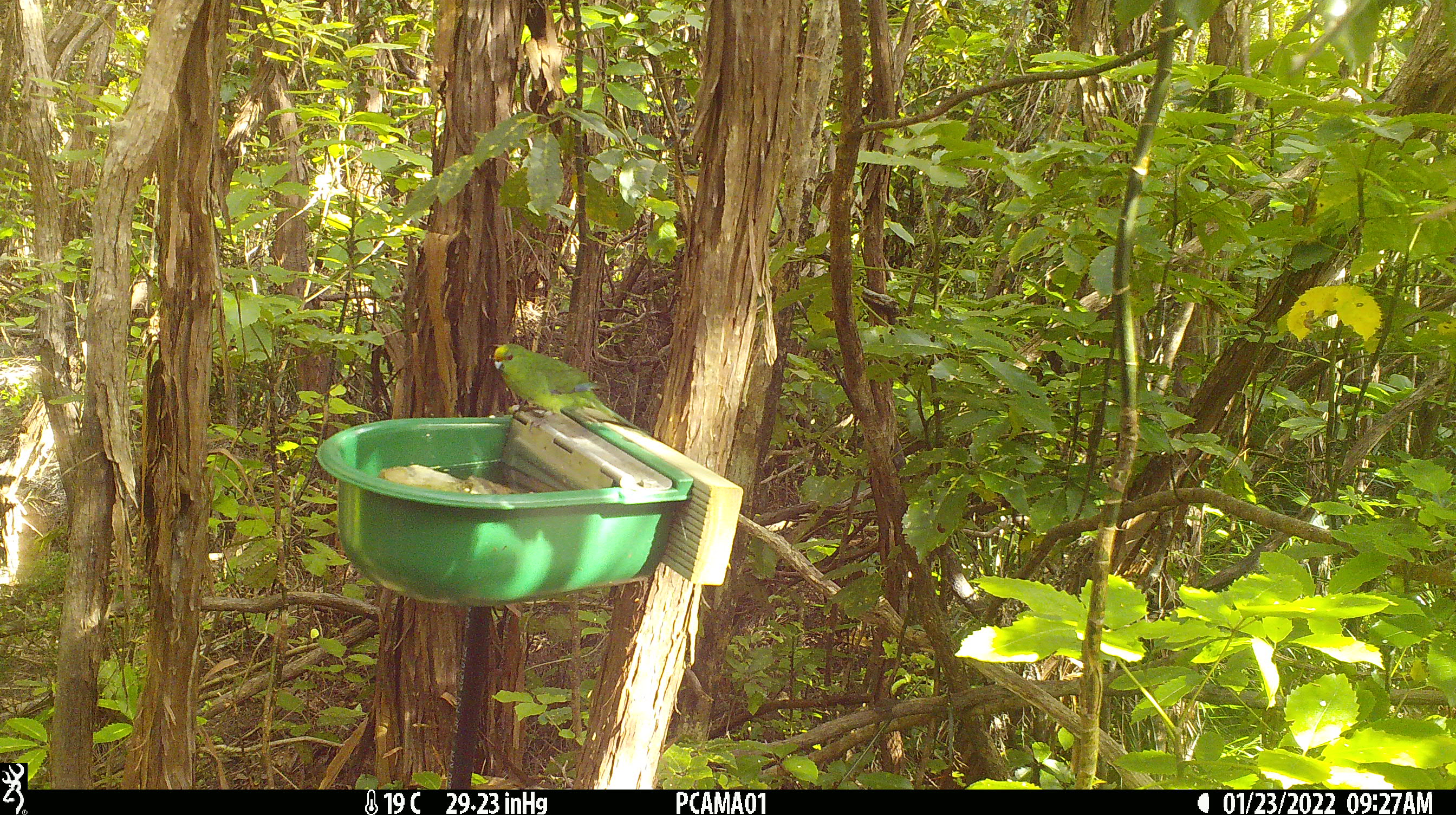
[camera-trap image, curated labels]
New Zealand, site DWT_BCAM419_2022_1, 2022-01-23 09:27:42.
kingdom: Animalia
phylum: Chordata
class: Aves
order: Psittaciformes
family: Psittaculidae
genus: Cyanoramphus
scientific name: Cyanoramphus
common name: parakeet